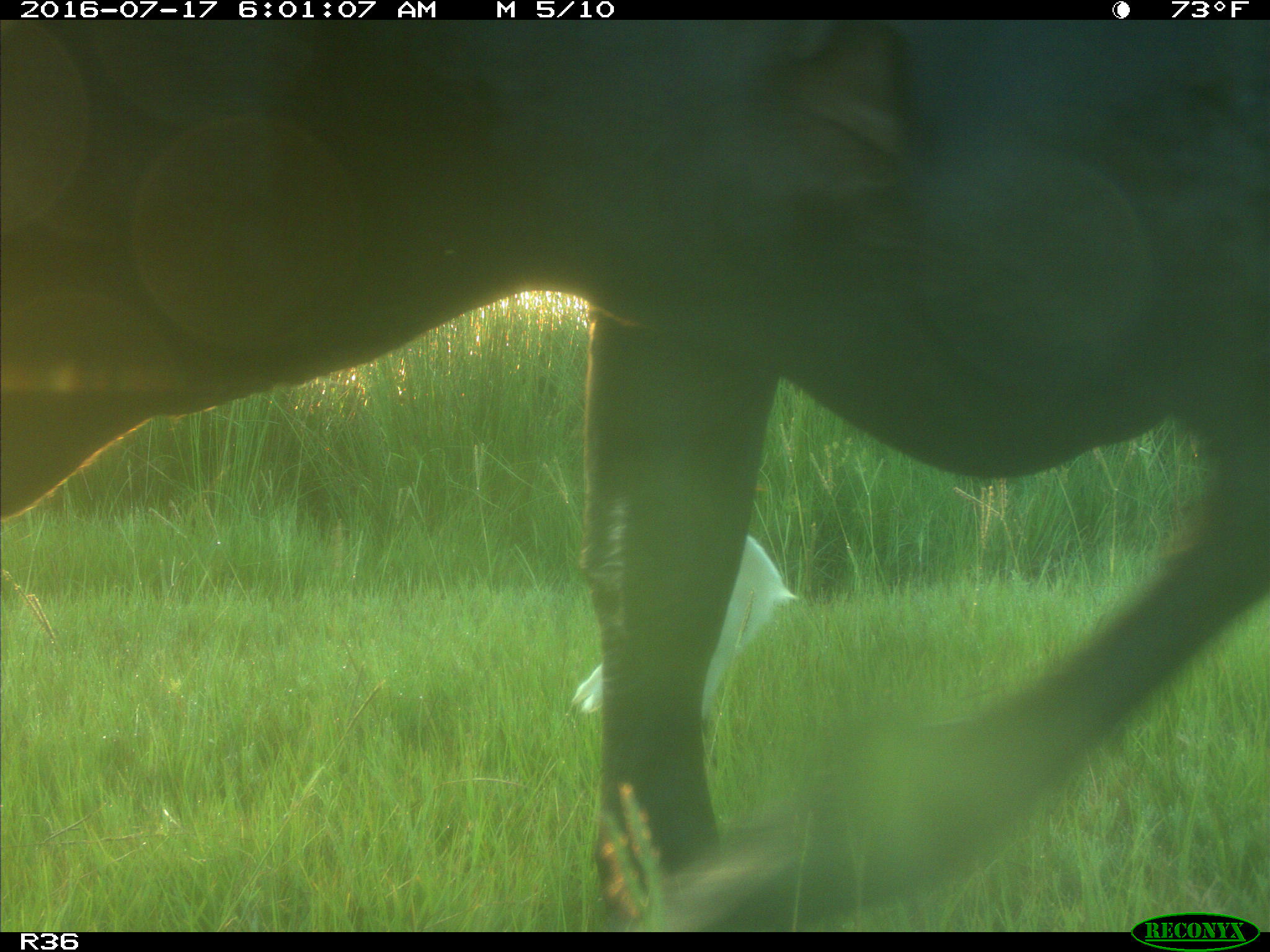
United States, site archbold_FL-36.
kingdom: Animalia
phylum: Chordata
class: Mammalia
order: Artiodactyla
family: Bovidae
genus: Bos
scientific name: Bos taurus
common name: domestic cow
Bos taurus (domestic cow).